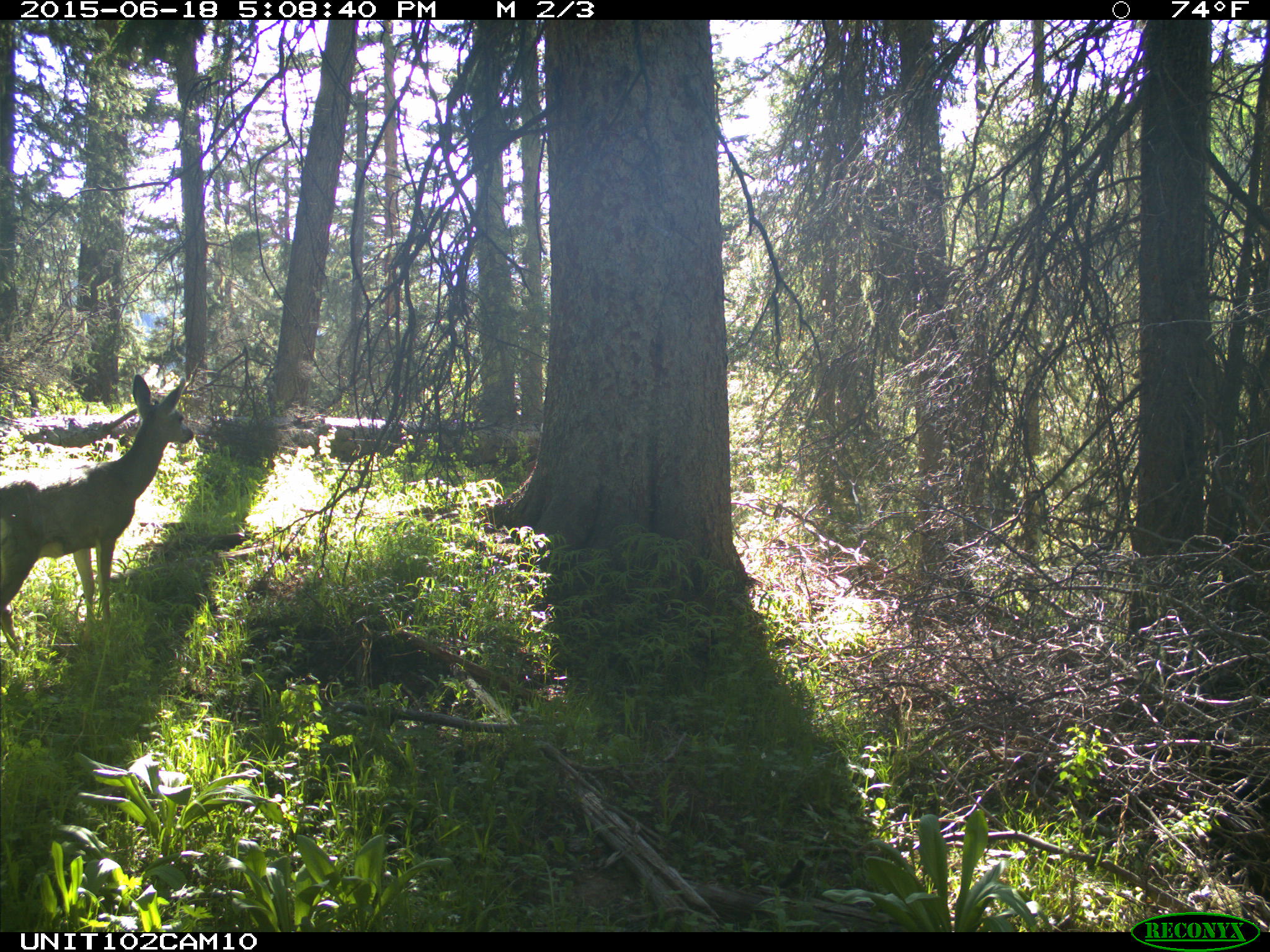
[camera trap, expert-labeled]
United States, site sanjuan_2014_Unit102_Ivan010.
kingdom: Animalia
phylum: Chordata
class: Mammalia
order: Artiodactyla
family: Cervidae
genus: Odocoileus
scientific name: Odocoileus hemionus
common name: mule deer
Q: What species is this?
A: Odocoileus hemionus (mule deer).